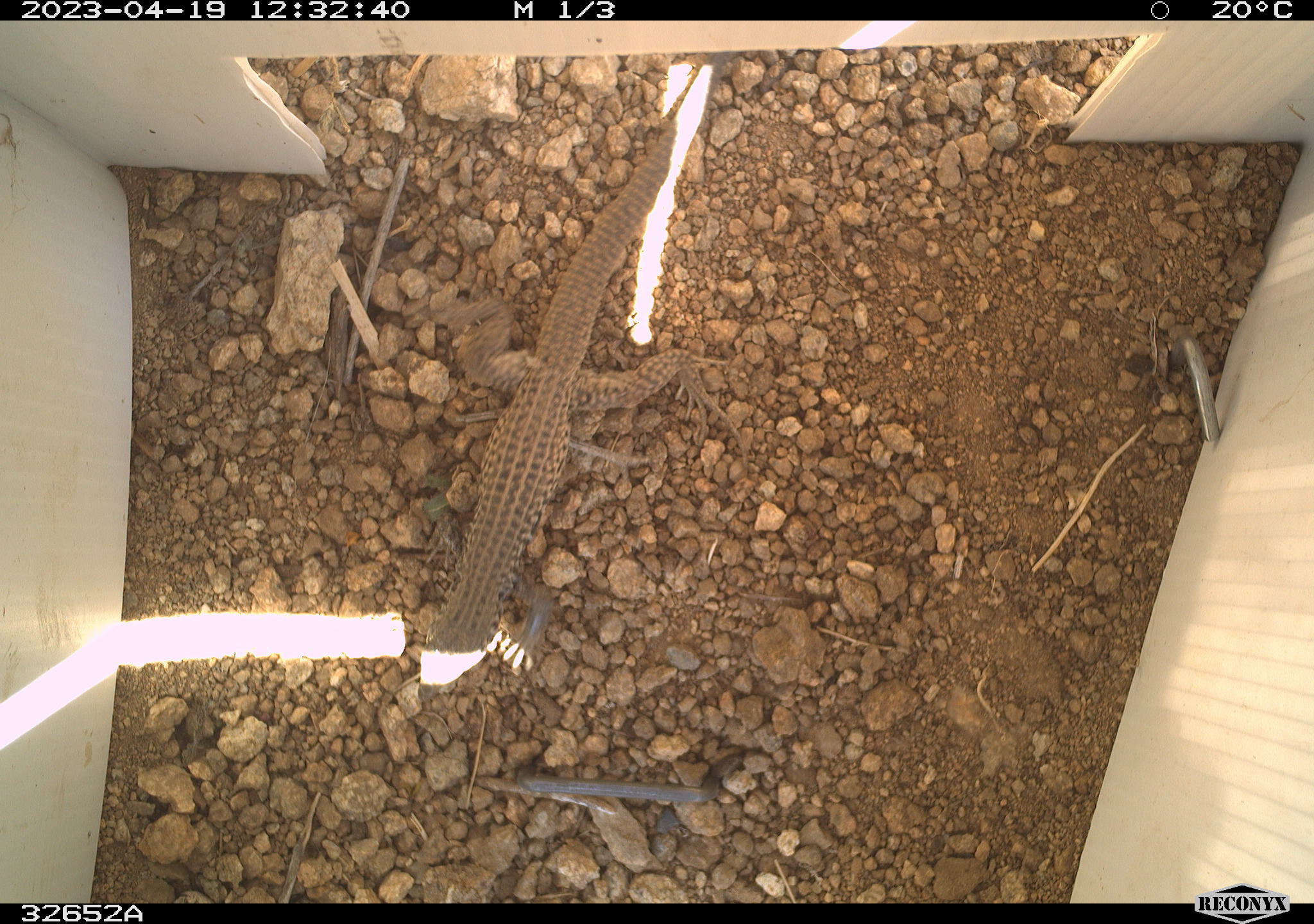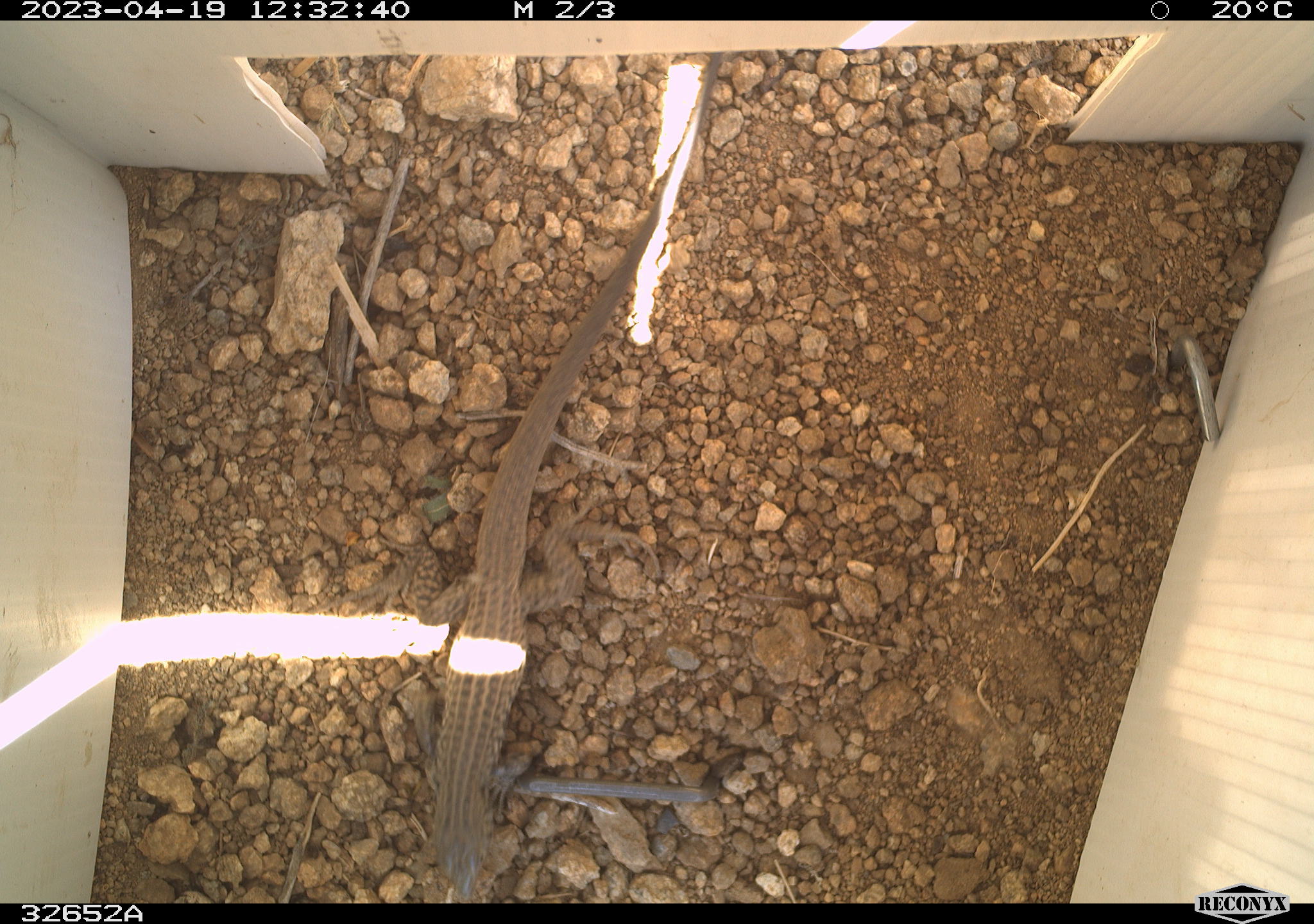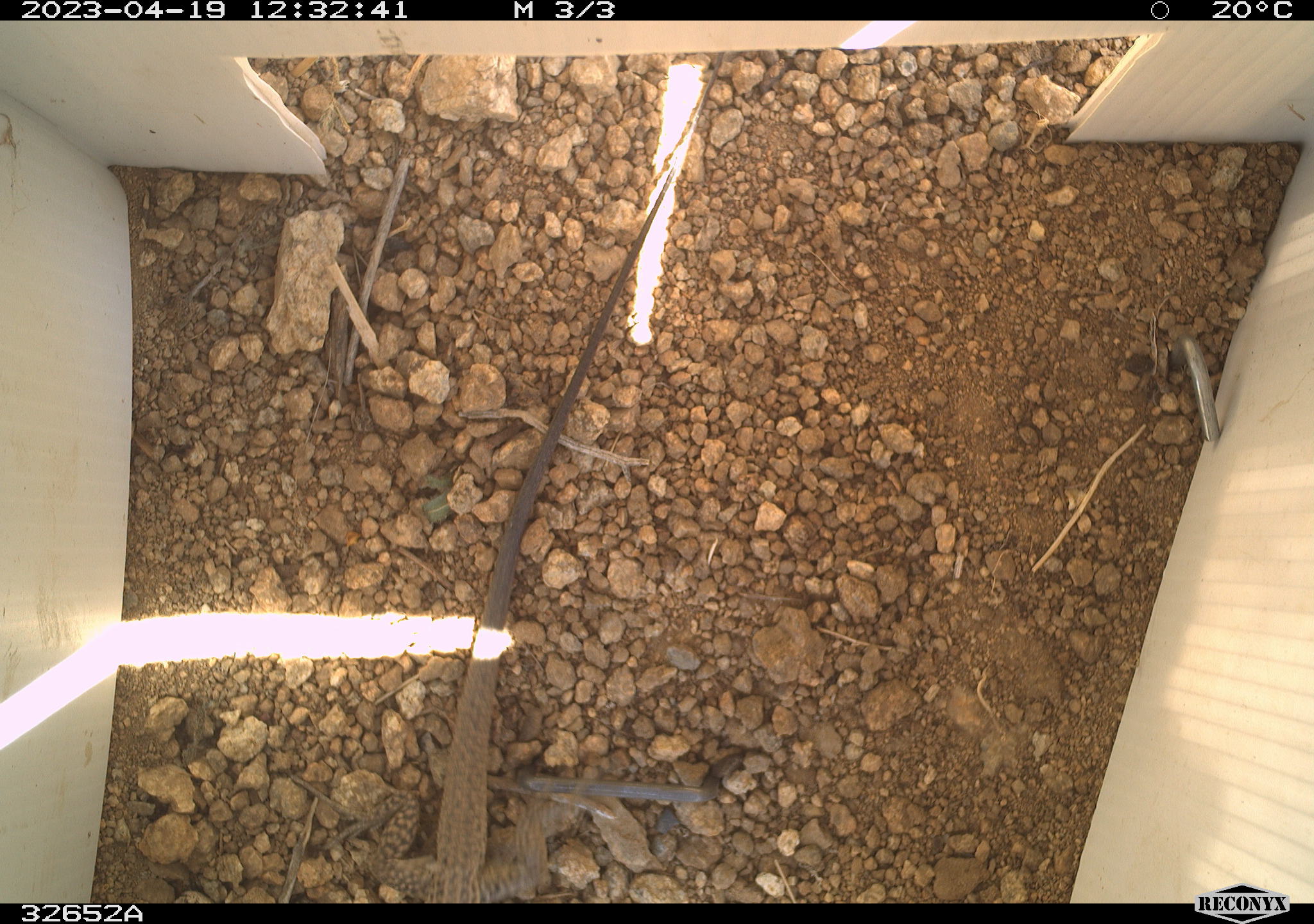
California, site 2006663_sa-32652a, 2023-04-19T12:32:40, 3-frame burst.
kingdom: Animalia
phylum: Chordata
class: Reptilia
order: Squamata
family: Teiidae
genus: Aspidoscelis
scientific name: Aspidoscelis tigris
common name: western whiptail